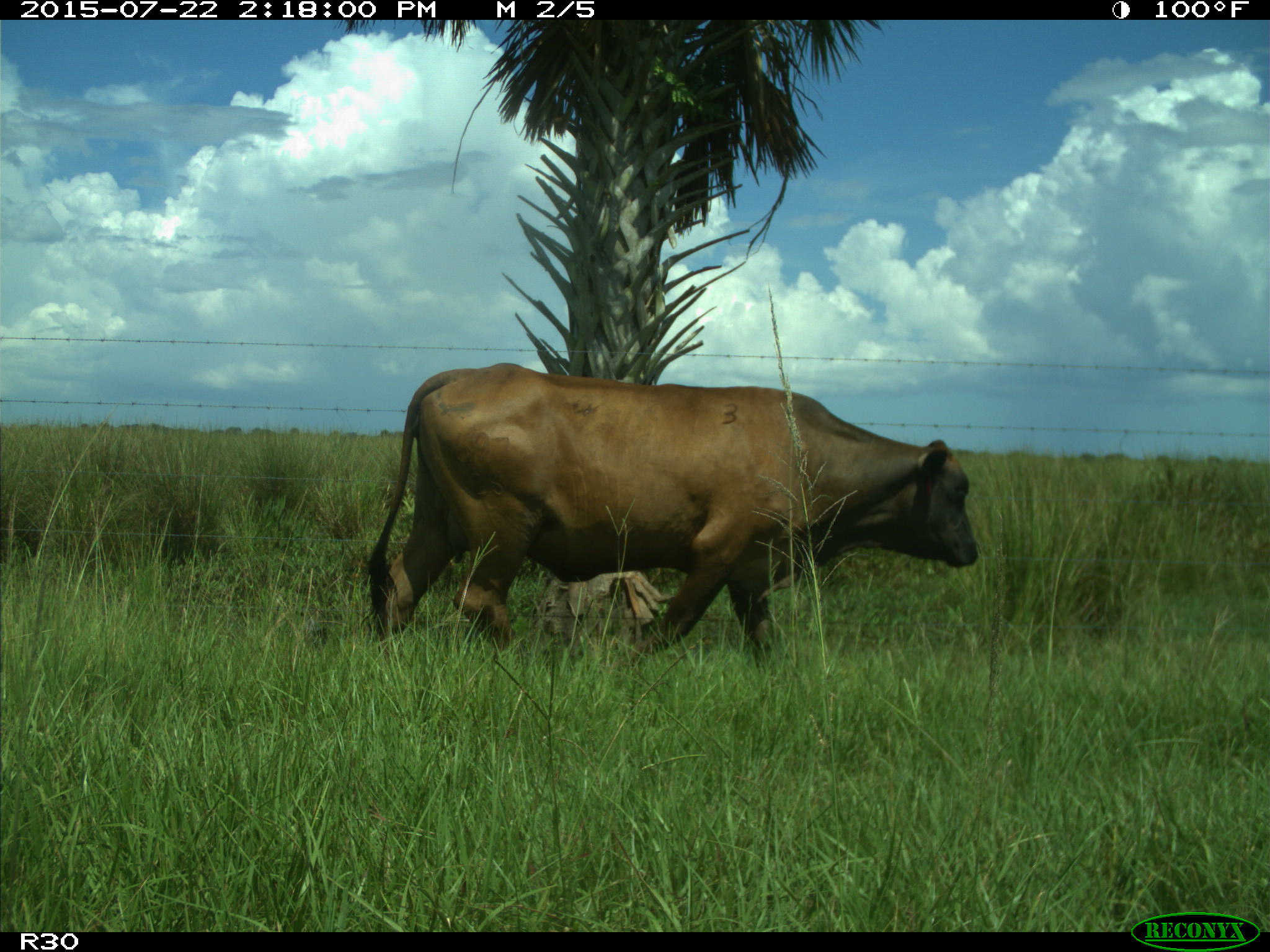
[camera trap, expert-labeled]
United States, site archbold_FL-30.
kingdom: Animalia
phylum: Chordata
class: Mammalia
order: Artiodactyla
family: Bovidae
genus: Bos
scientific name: Bos taurus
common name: domestic cow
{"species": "Bos taurus (domestic cow)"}